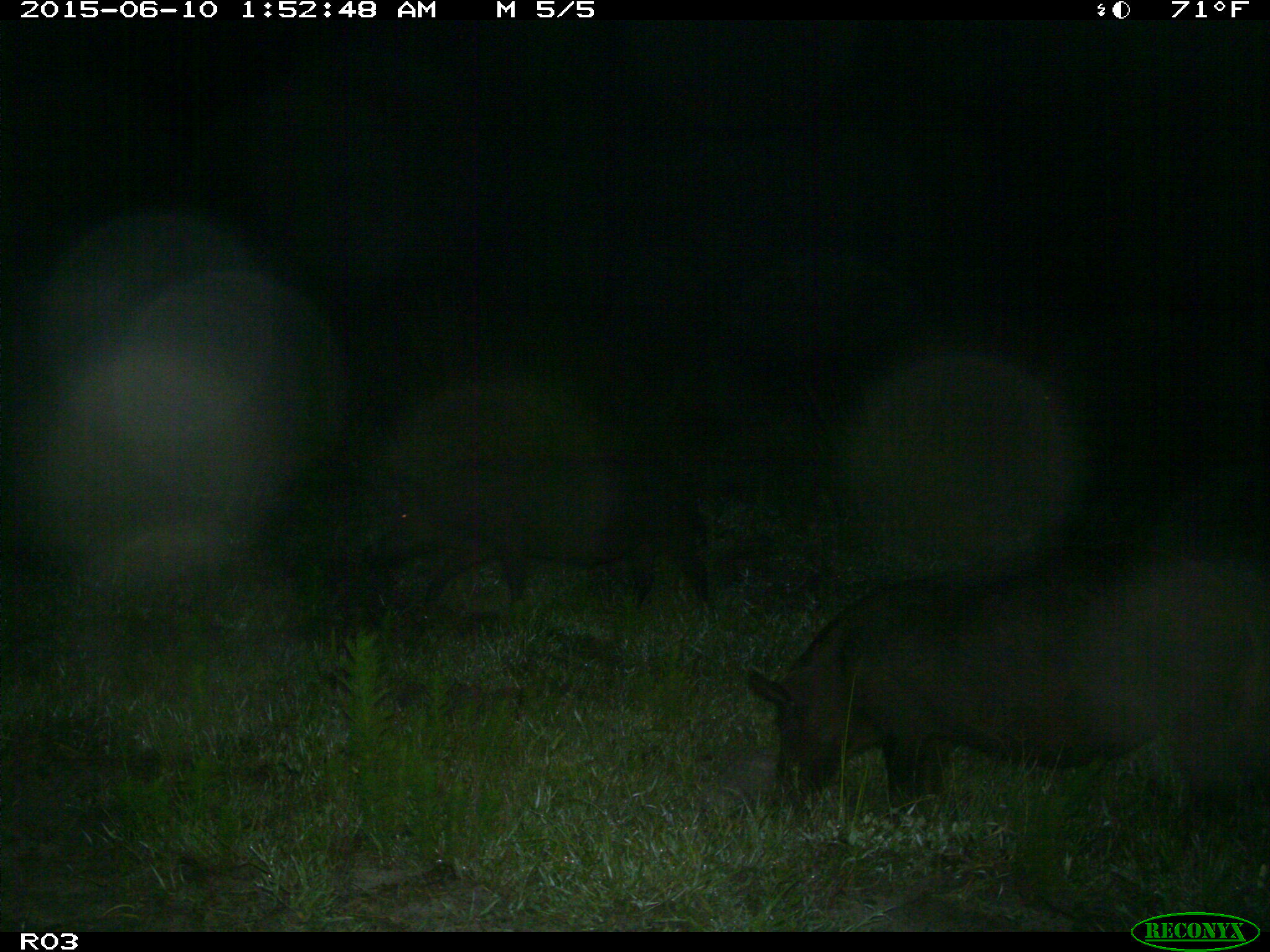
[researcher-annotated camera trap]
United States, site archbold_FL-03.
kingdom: Animalia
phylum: Chordata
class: Mammalia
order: Artiodactyla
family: Suidae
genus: Sus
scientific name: Sus scrofa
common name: wild boar